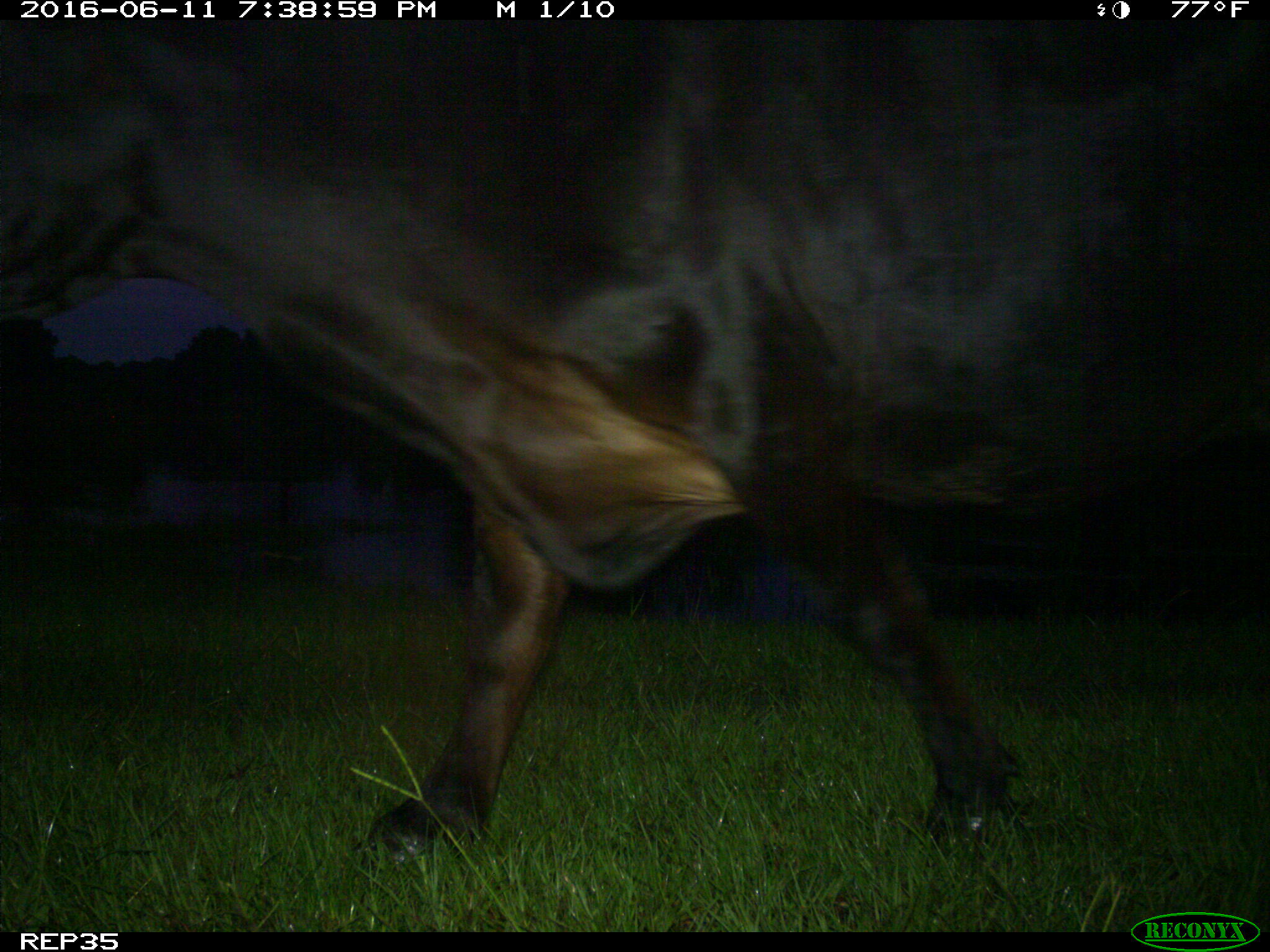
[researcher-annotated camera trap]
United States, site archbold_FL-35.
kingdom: Animalia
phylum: Chordata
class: Mammalia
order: Artiodactyla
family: Bovidae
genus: Bos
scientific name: Bos taurus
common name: domestic cow